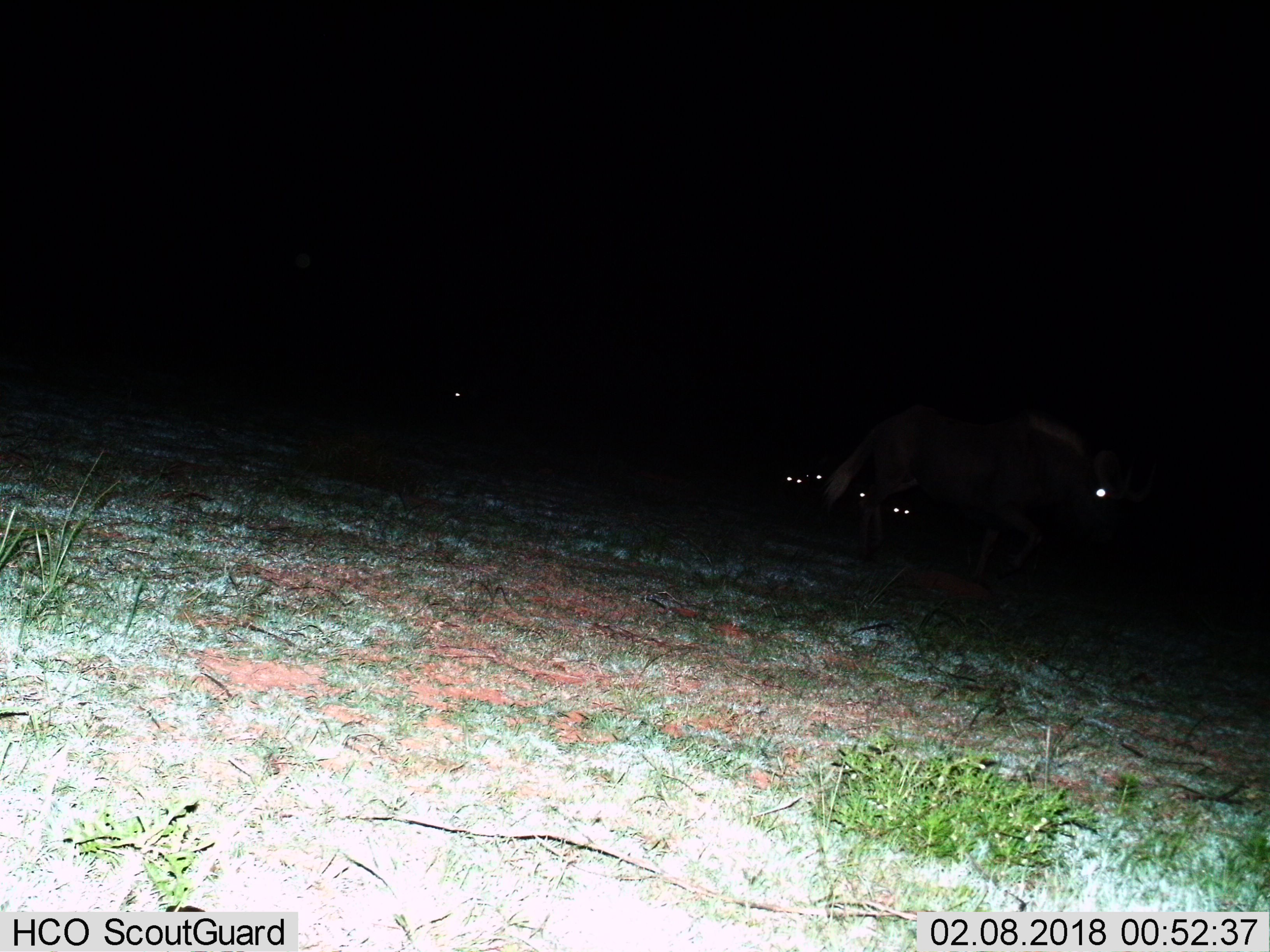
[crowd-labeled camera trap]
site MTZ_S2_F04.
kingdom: Animalia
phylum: Chordata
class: Mammalia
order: Artiodactyla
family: Bovidae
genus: Connochaetes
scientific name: Connochaetes gnou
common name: black wildebeest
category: wildebeestblack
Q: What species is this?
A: Wildebeestblack (black wildebeest) (Connochaetes gnou).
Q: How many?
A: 6.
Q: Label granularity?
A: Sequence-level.